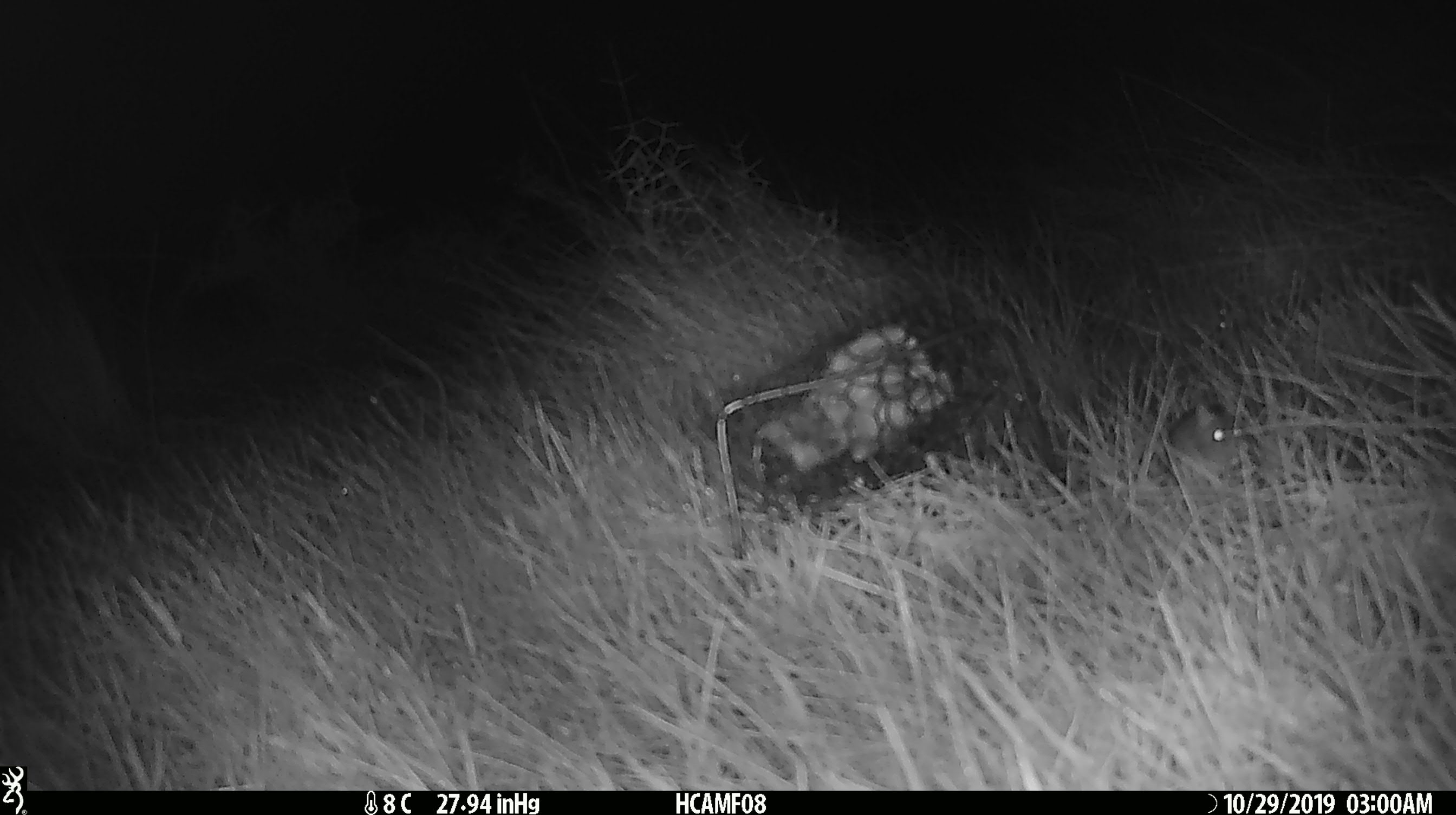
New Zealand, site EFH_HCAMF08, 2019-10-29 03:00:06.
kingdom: Animalia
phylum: Chordata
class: Mammalia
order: Rodentia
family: Muridae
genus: Mus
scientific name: Mus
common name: mouse